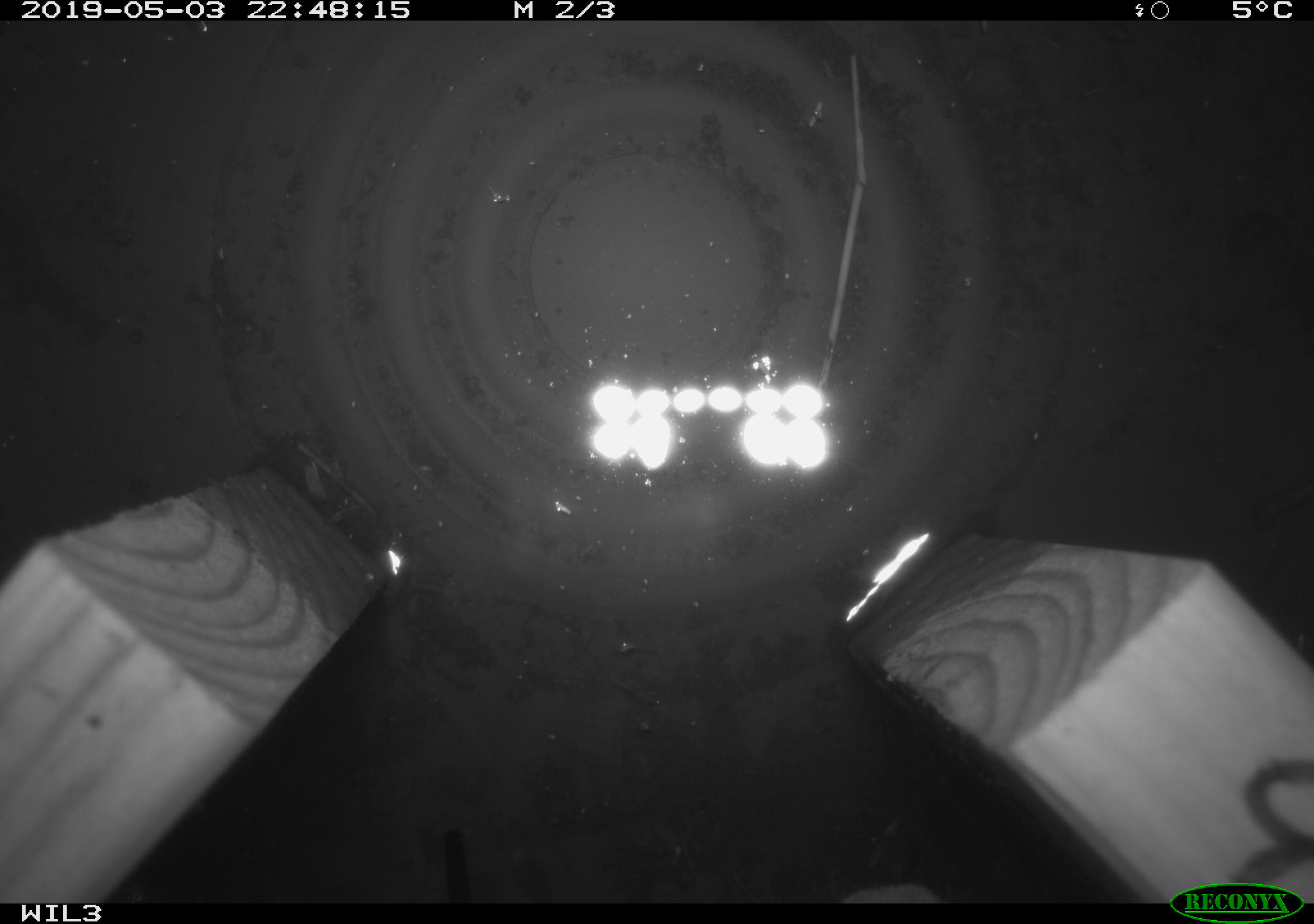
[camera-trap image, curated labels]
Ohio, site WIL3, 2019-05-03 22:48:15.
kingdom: Animalia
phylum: Chordata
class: Mammalia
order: Lagomorpha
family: Leporidae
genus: Sylvilagus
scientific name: Sylvilagus floridanus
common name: eastern cottontail